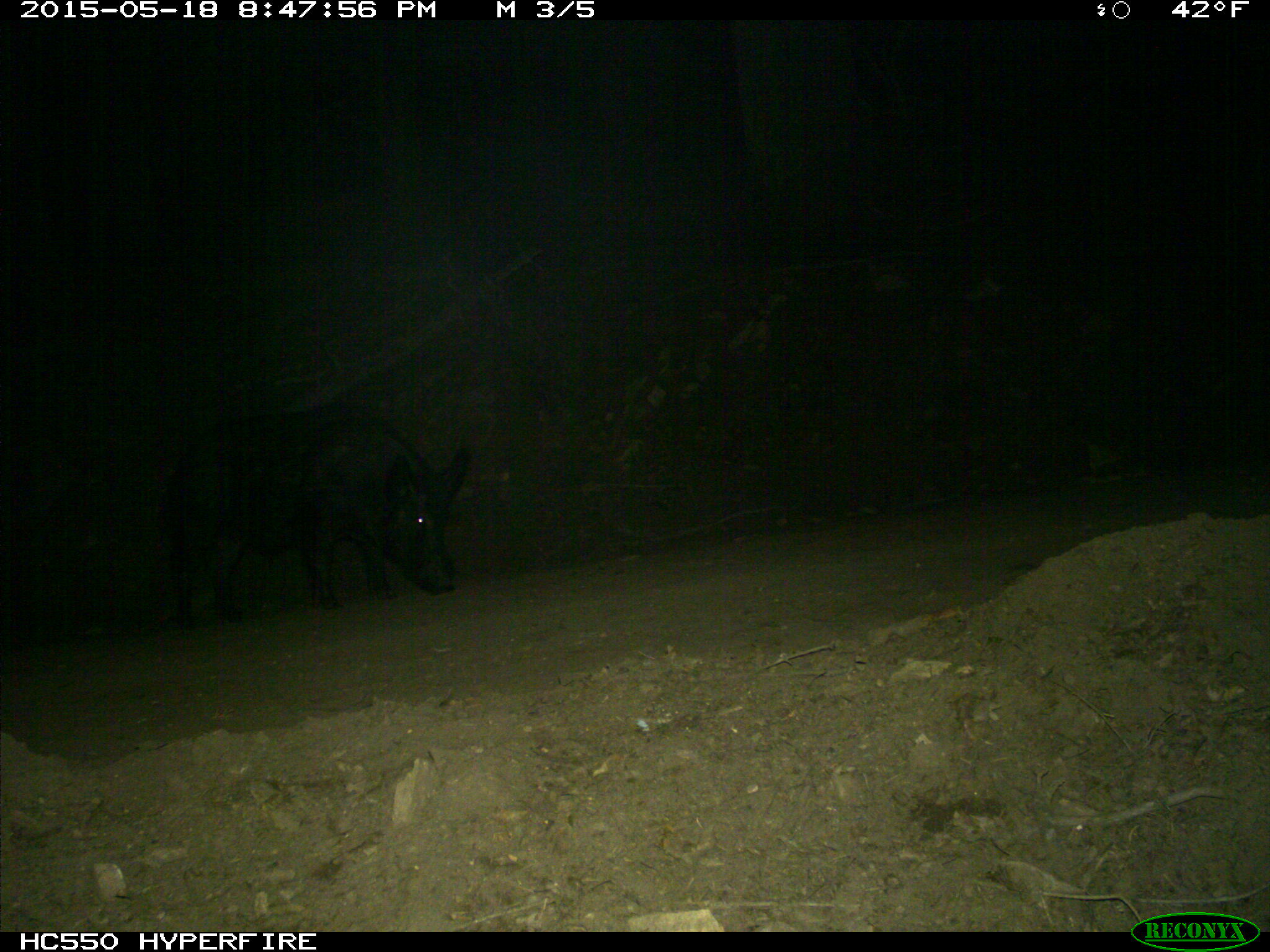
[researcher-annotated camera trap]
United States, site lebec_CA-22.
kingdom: Animalia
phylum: Chordata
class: Mammalia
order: Artiodactyla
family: Suidae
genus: Sus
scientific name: Sus scrofa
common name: wild boar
Sus scrofa (wild boar).